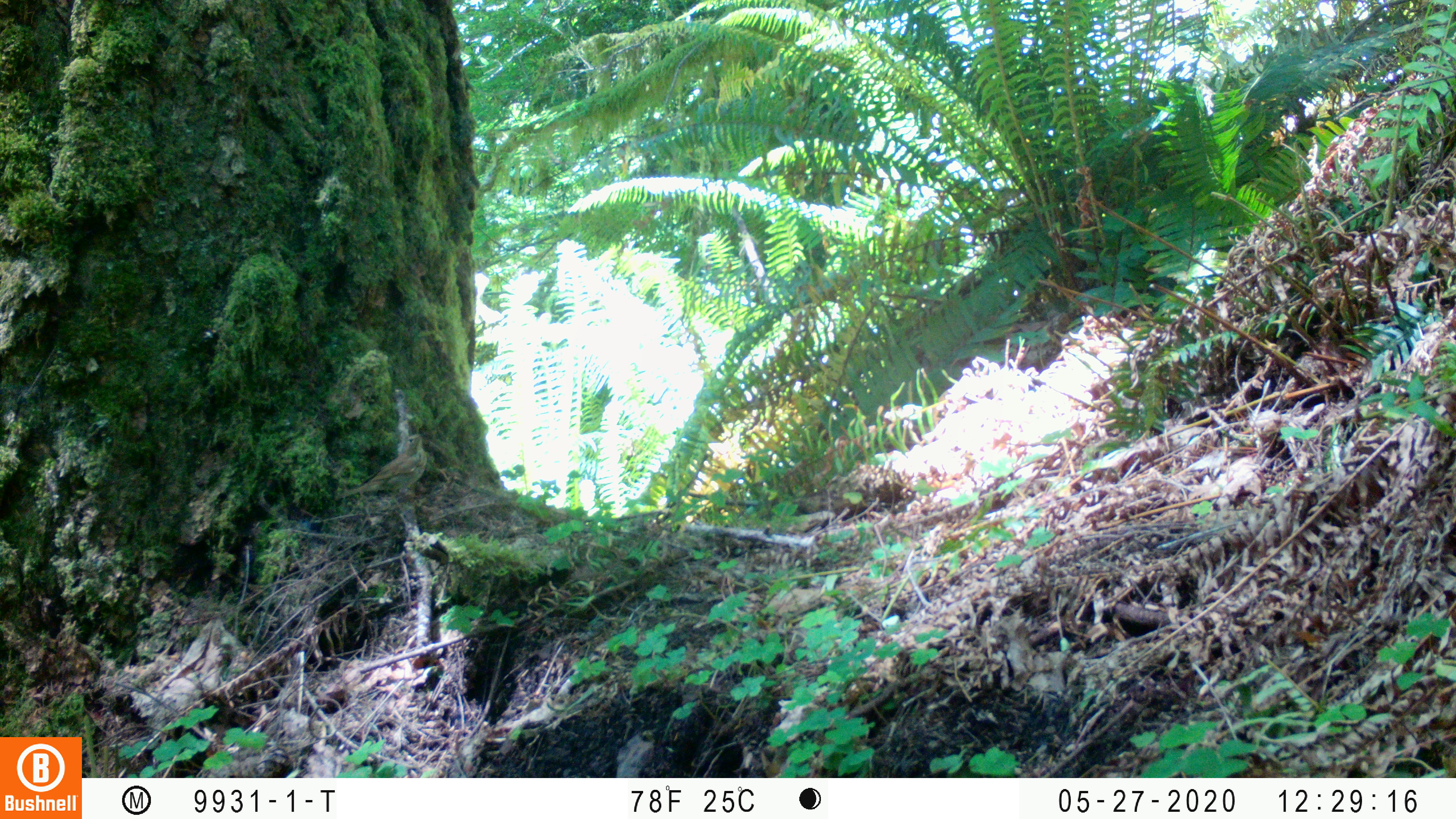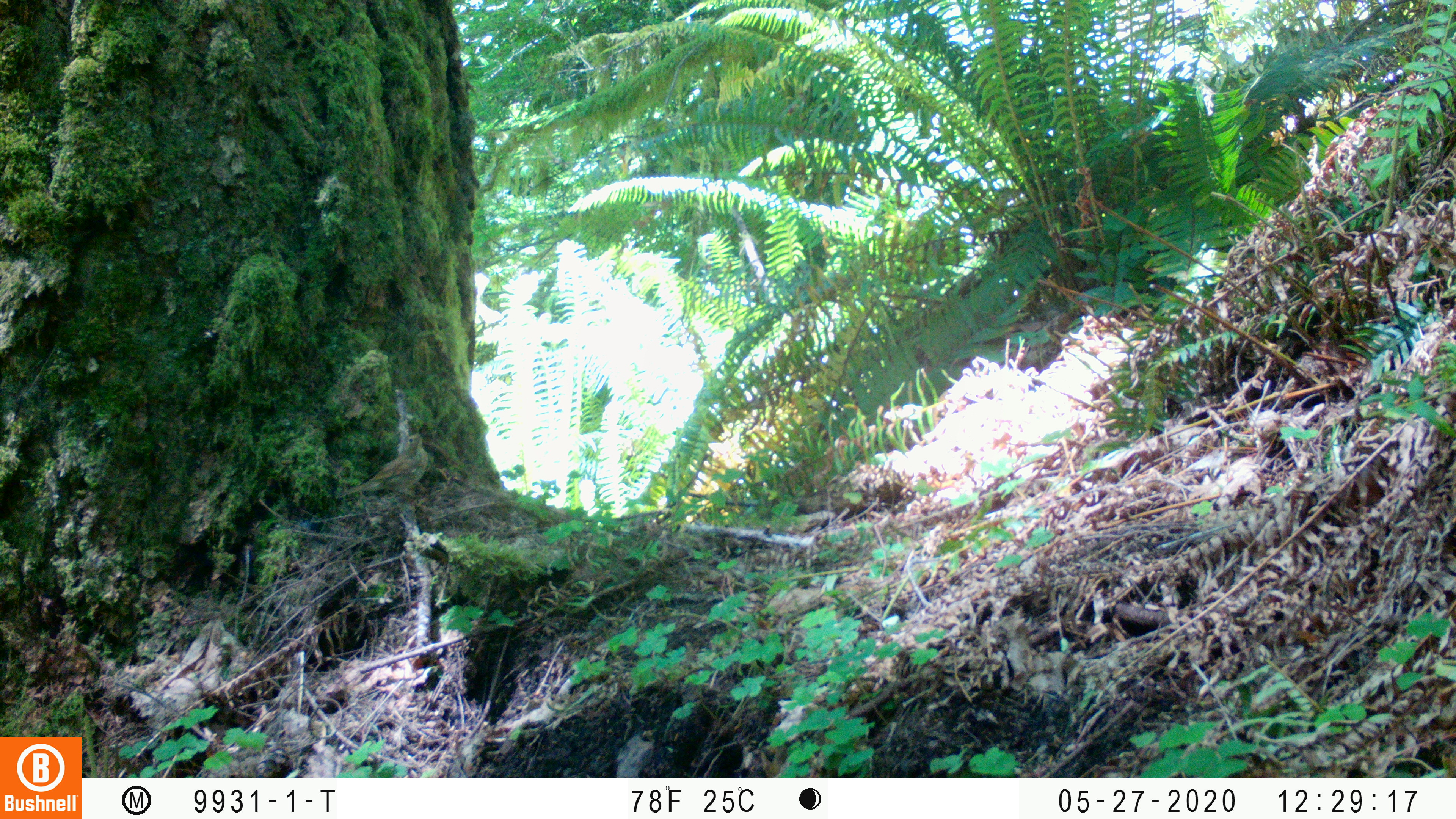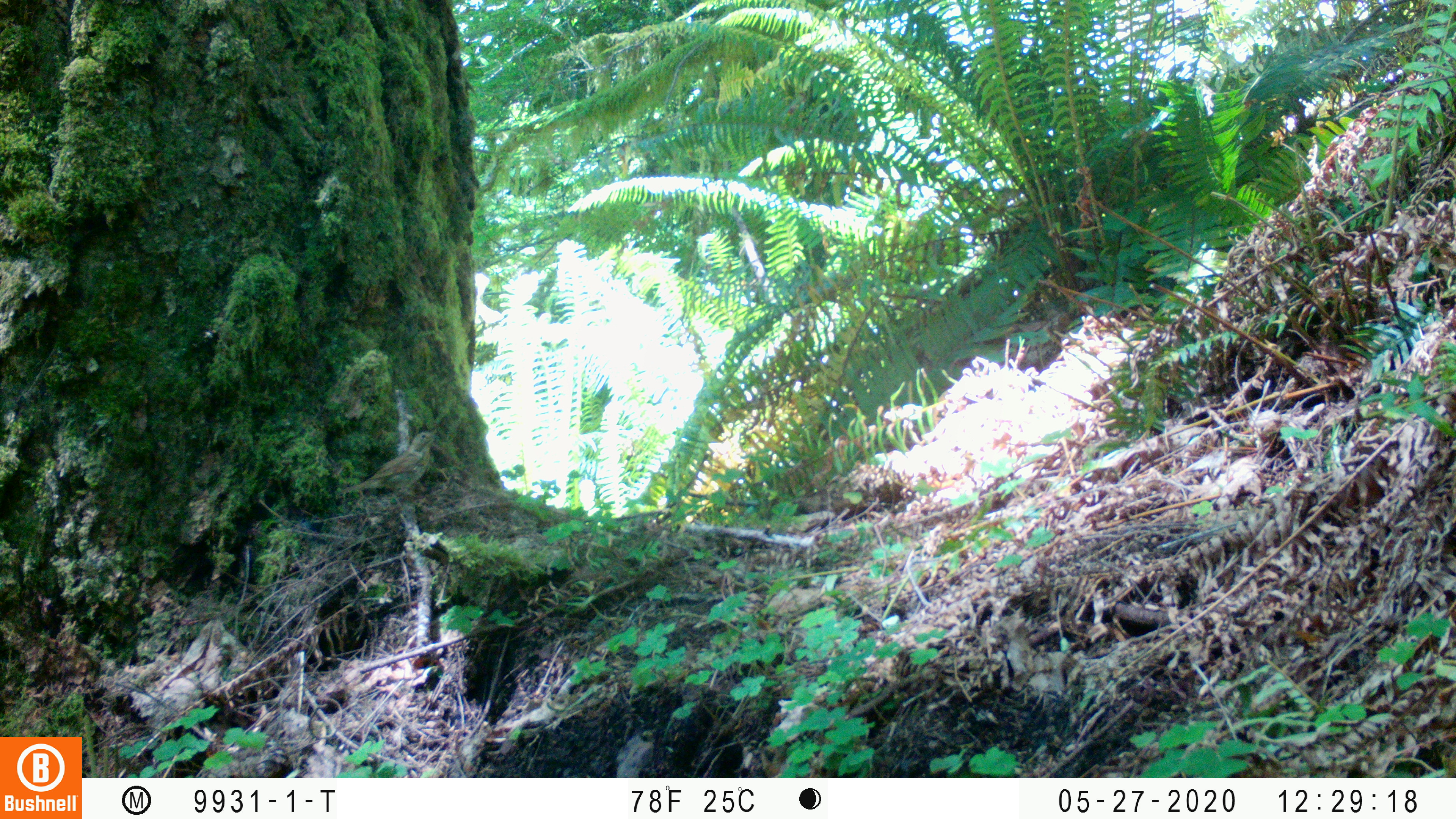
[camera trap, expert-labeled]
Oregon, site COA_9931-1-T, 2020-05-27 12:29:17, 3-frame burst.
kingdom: Animalia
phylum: Chordata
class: Aves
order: Passeriformes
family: Turdidae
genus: Catharus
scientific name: Catharus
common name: brown thrushes and nightingale-thrushes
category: catharus species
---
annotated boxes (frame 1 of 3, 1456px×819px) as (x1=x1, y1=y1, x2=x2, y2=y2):
catharus species: (x1=323, y1=417, x2=439, y2=529)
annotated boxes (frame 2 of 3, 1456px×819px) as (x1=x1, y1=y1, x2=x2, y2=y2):
catharus species: (x1=318, y1=425, x2=447, y2=520)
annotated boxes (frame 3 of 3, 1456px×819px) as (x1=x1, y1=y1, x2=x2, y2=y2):
catharus species: (x1=323, y1=418, x2=448, y2=524)